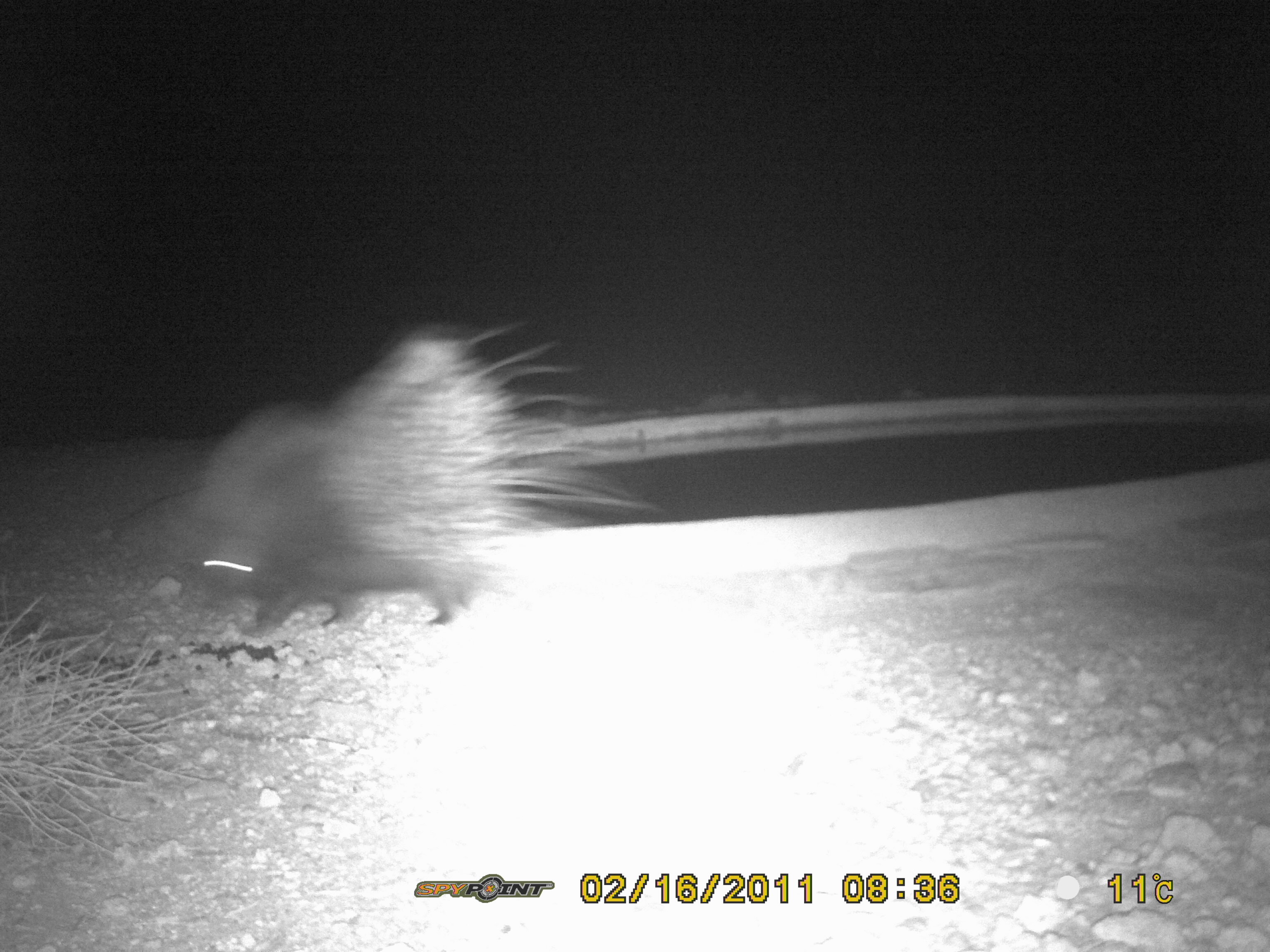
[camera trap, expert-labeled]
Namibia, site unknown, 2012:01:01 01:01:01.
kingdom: Animalia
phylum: Chordata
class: Mammalia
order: Rodentia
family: Hystricidae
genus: Hystrix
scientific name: Hystrix africaeaustralis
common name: cape porcupine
Hystrix africaeaustralis (cape porcupine).